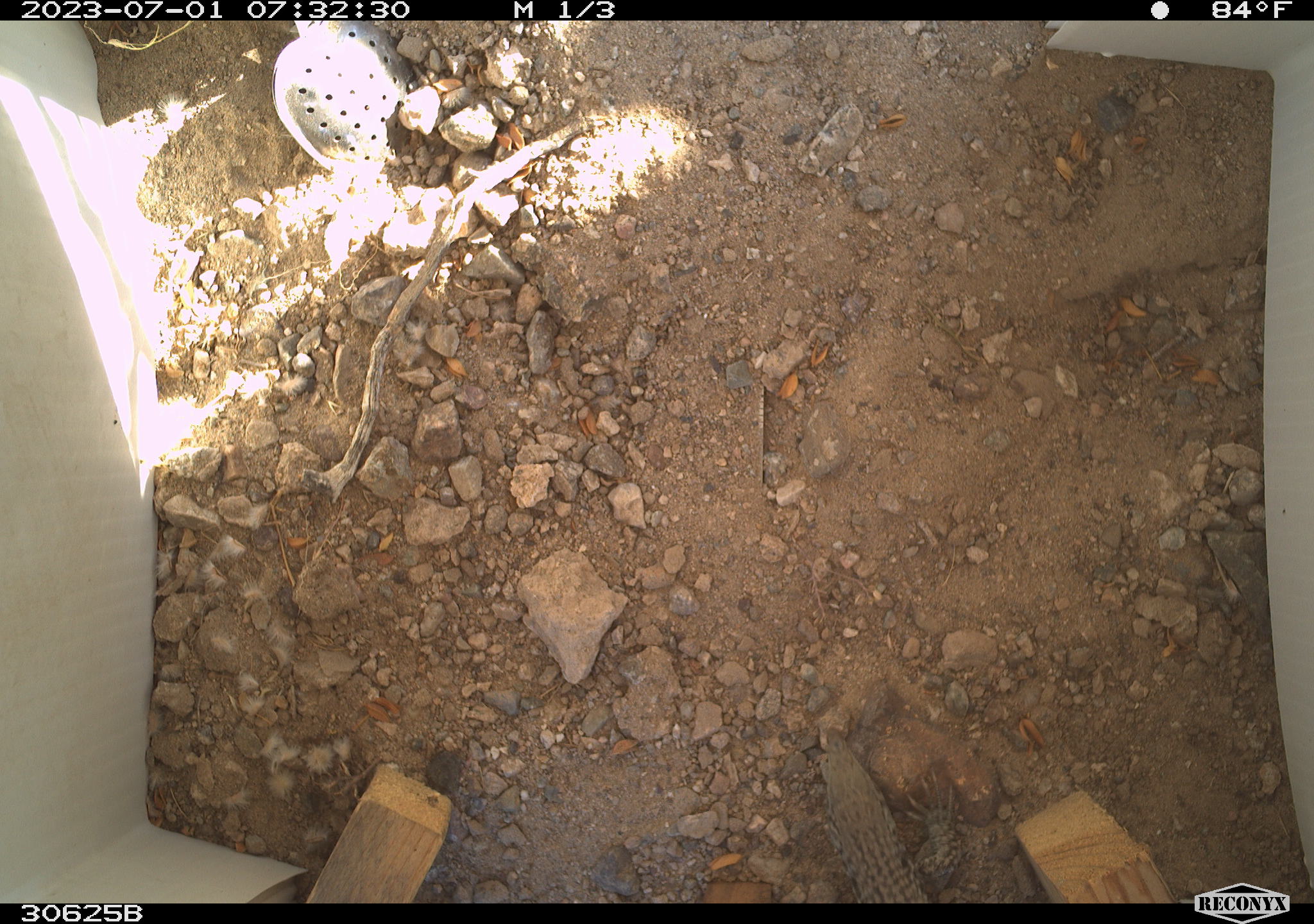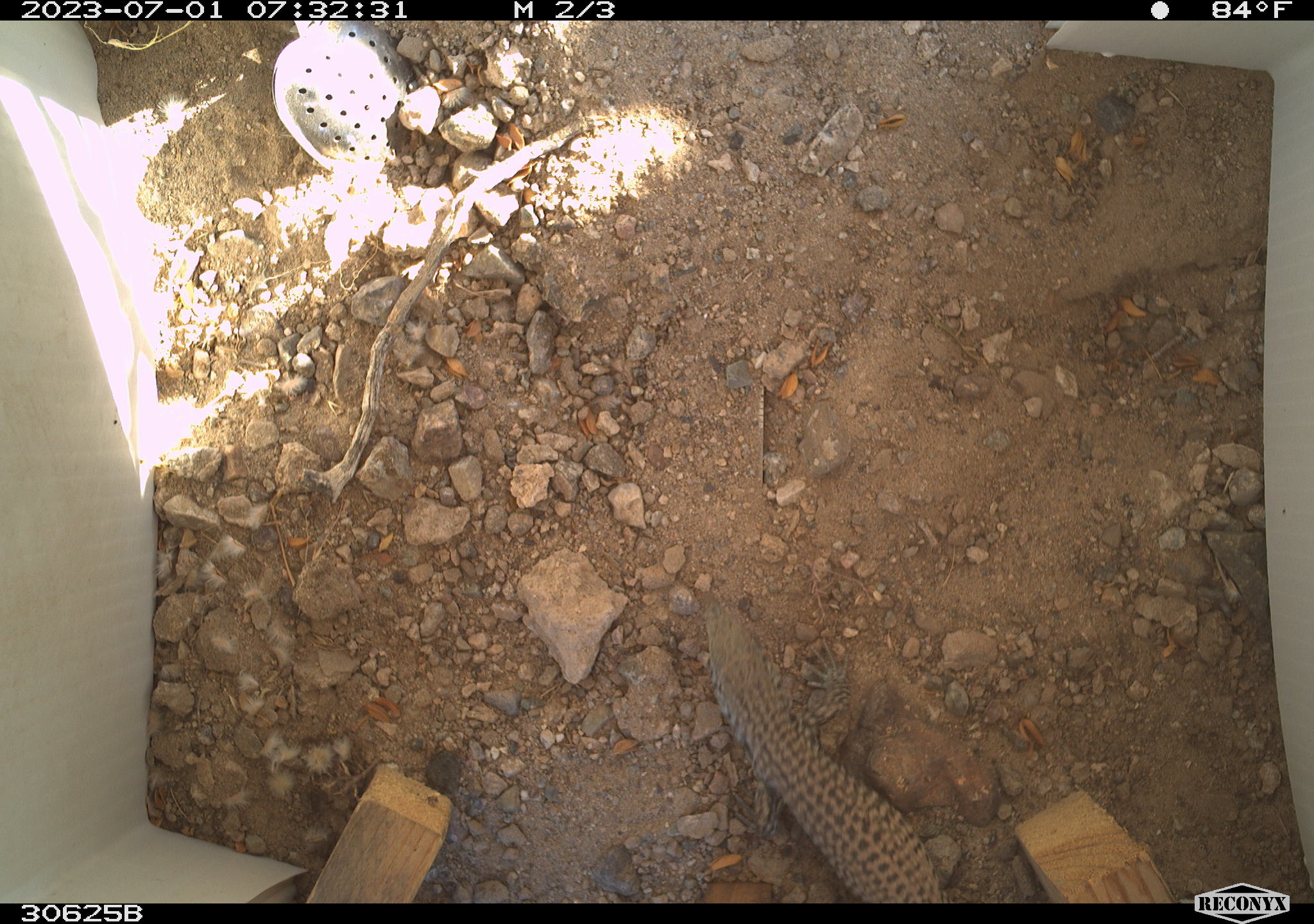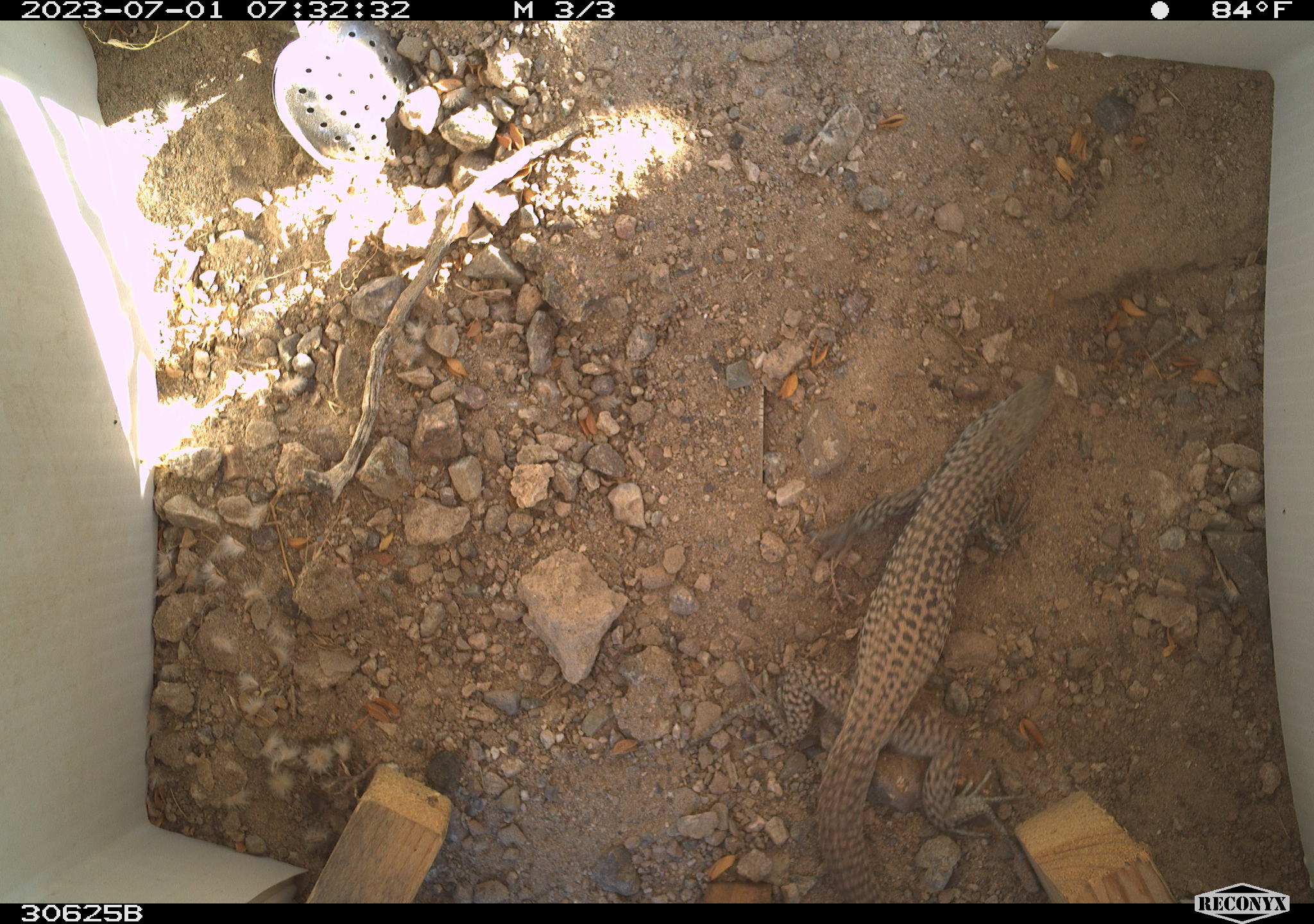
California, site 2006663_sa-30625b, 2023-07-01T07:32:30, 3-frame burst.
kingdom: Animalia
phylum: Chordata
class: Reptilia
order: Squamata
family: Teiidae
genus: Aspidoscelis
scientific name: Aspidoscelis tigris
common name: western whiptail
Western whiptail (Aspidoscelis tigris).